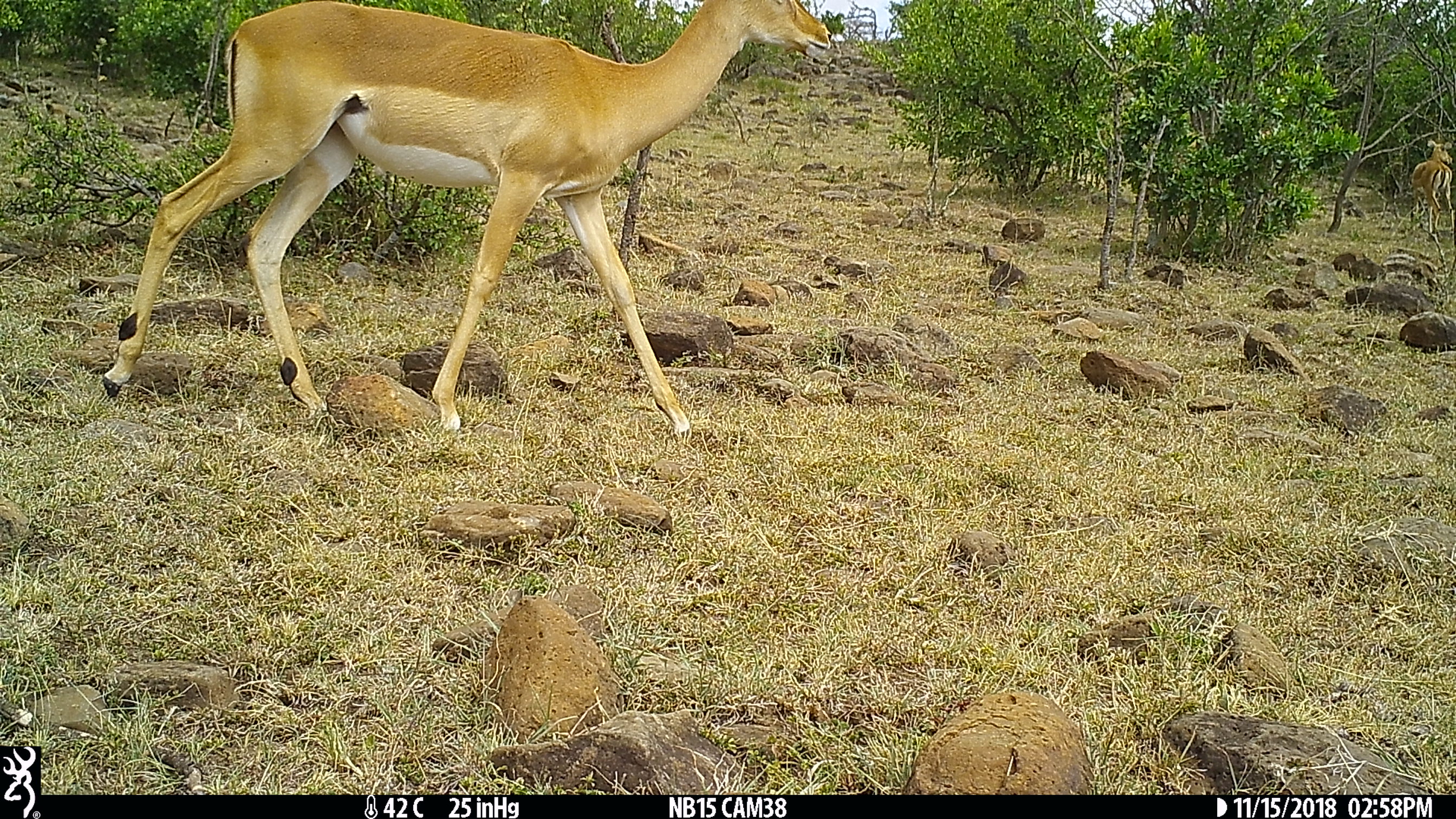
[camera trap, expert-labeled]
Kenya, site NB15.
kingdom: Animalia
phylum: Chordata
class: Mammalia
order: Artiodactyla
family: Bovidae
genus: Aepyceros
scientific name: Aepyceros melampus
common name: impala